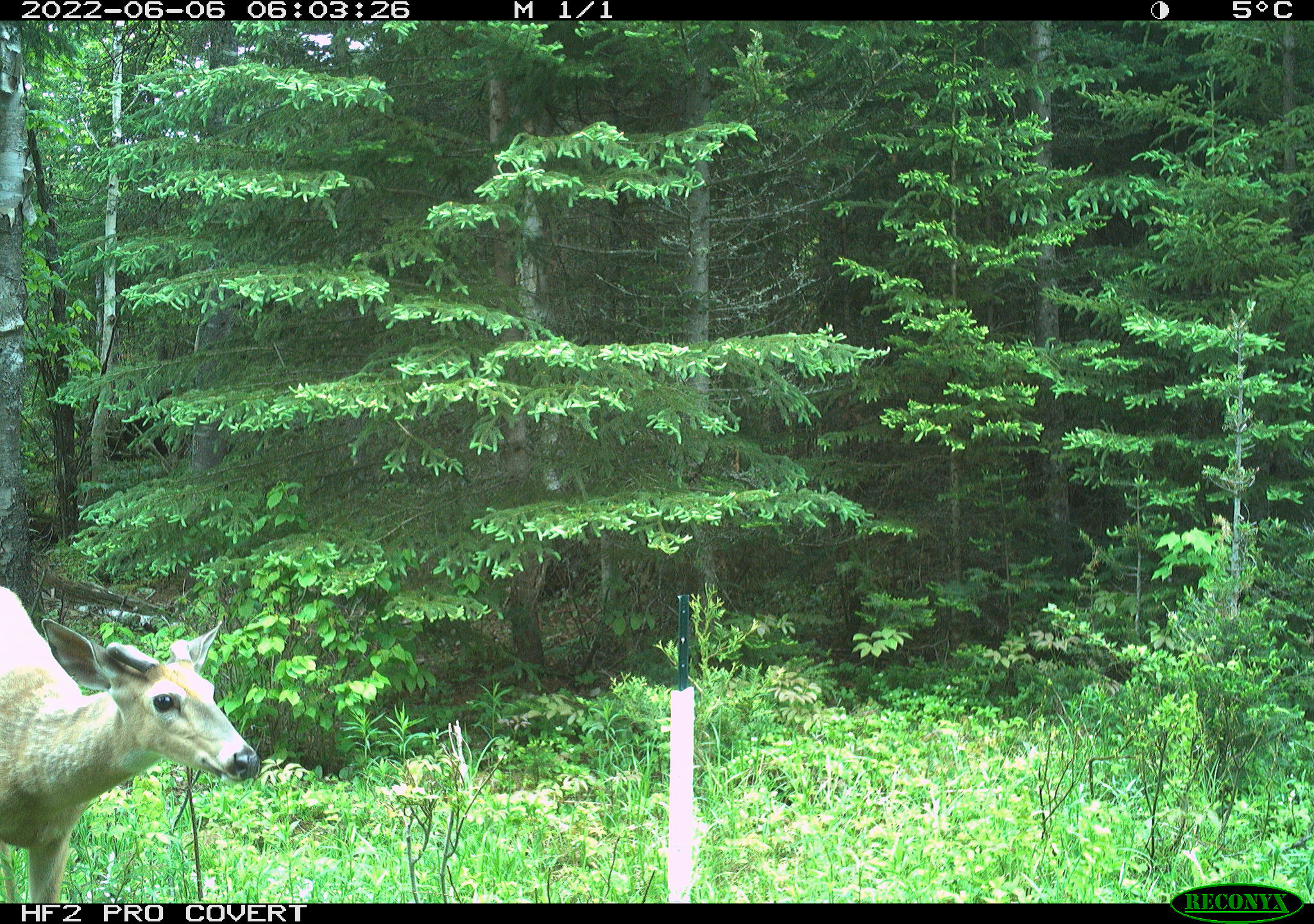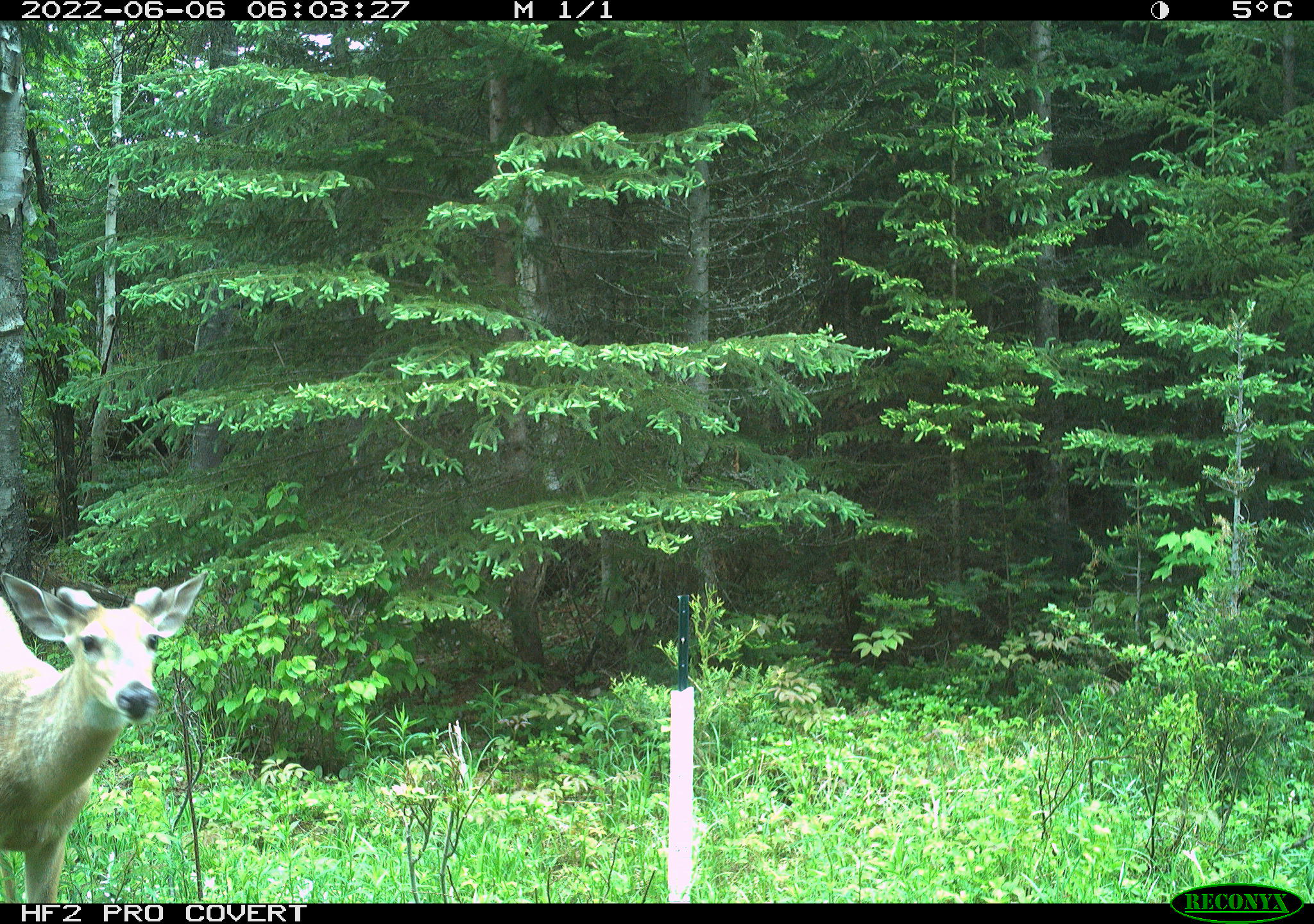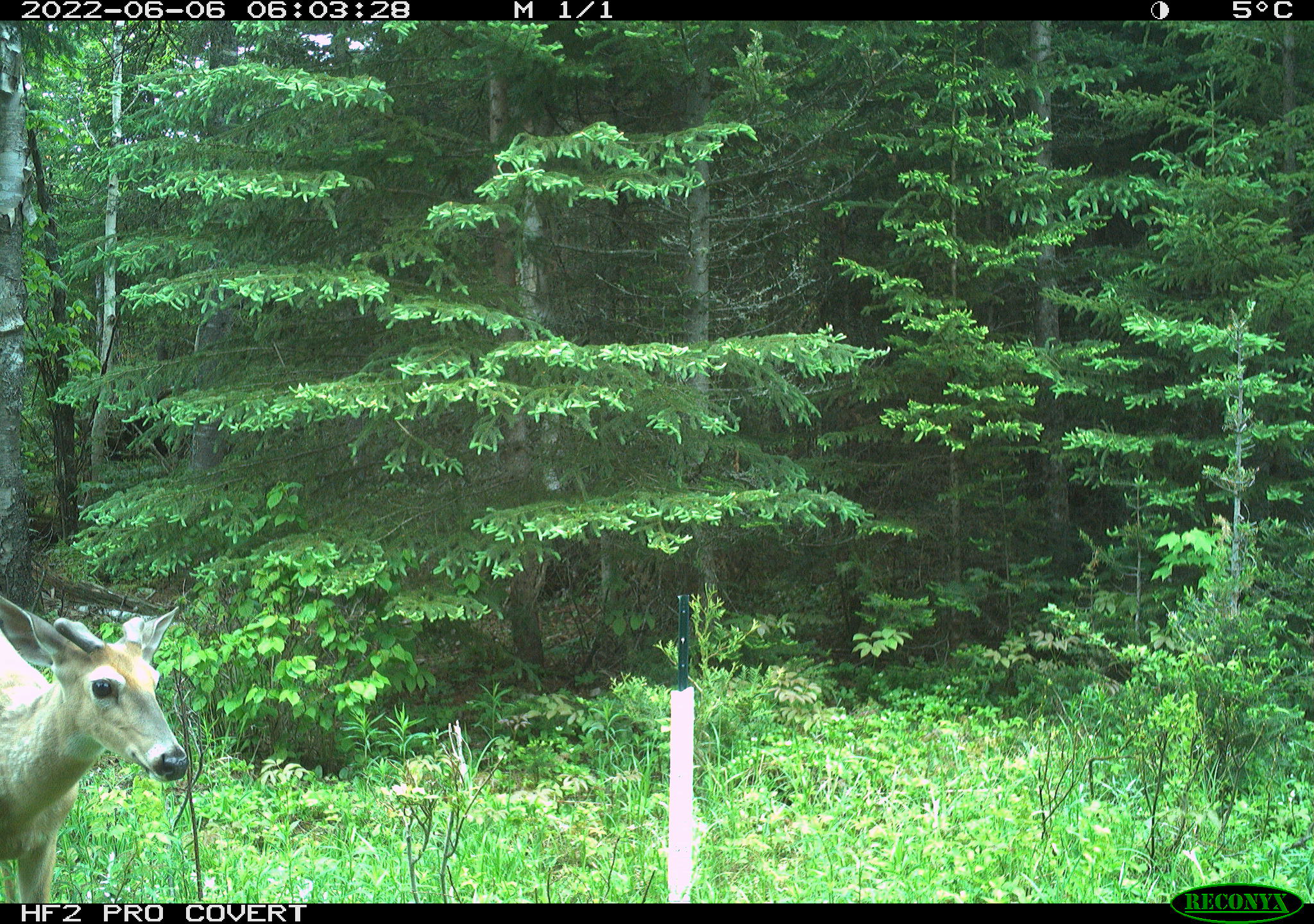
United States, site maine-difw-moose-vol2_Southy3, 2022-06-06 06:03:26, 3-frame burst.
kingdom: Animalia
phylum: Chordata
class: Mammalia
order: Artiodactyla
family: Cervidae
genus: Odocoileus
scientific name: Odocoileus virginianus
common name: white-tailed deer